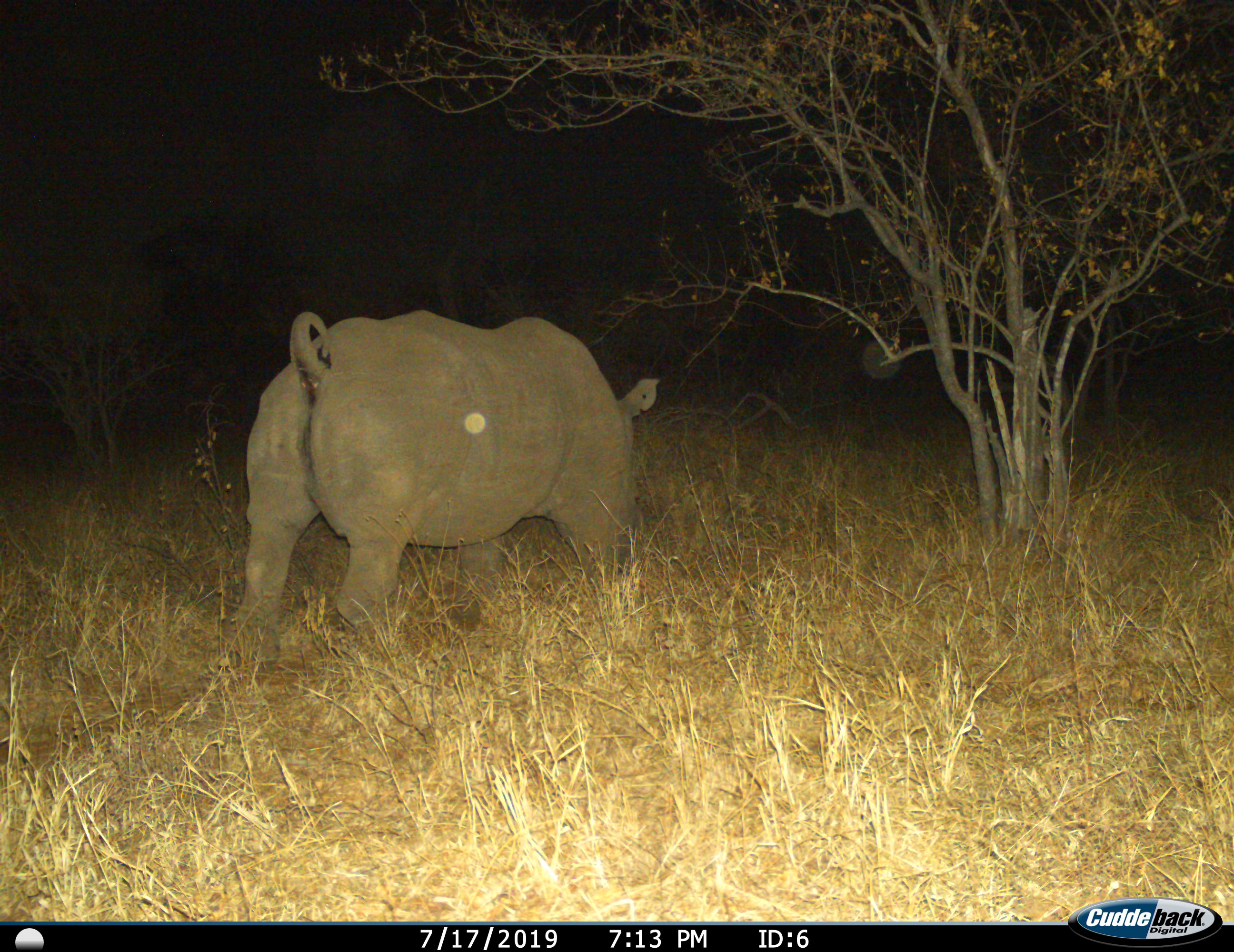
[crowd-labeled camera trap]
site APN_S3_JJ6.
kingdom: Animalia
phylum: Chordata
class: Mammalia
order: Perissodactyla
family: Rhinocerotidae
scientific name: Rhinocerotidae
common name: unknown rhinoceros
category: rhinocerosunknown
Rhinocerosunknown (unknown rhinoceros) (Rhinocerotidae), count 1. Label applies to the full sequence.